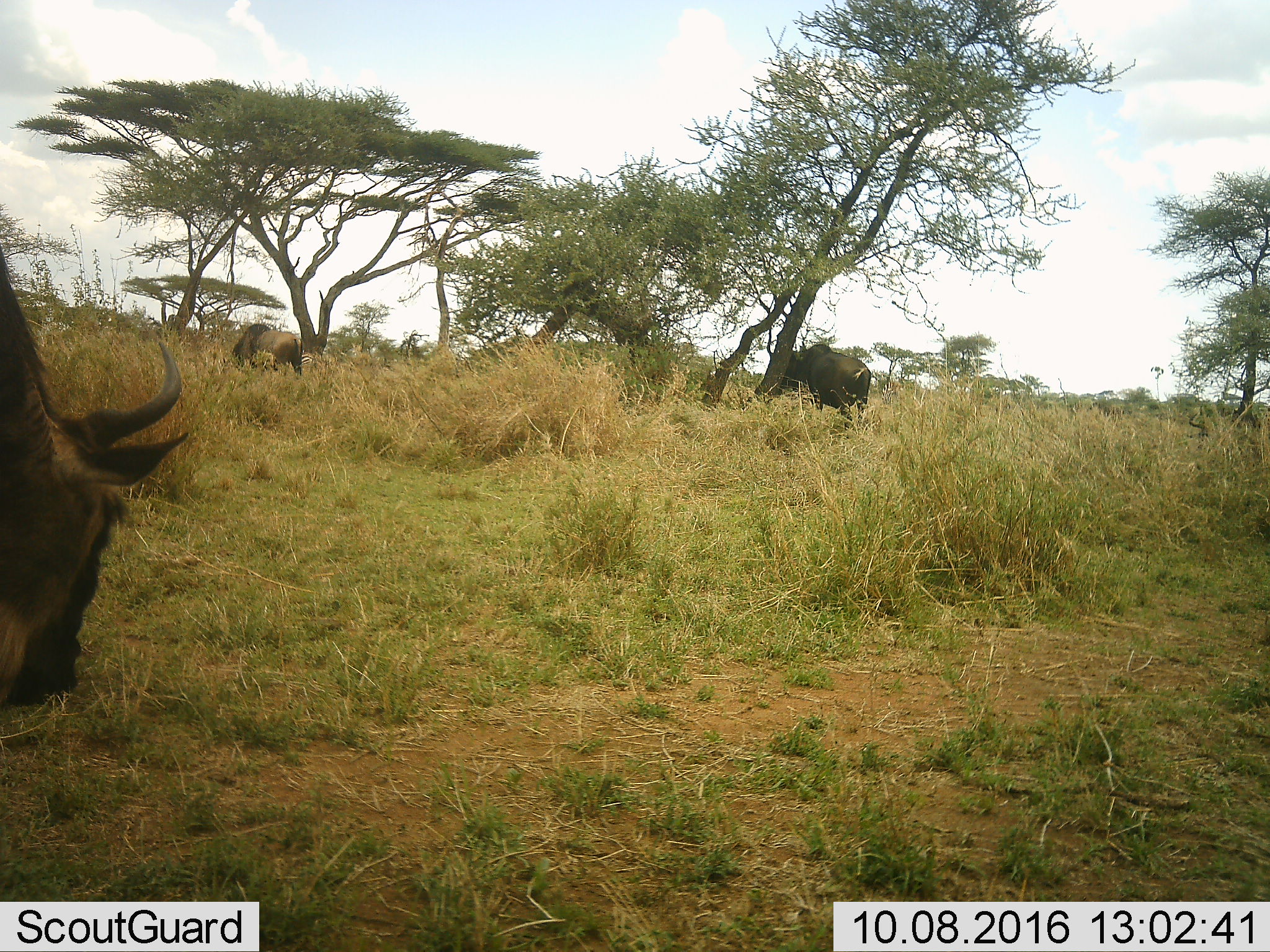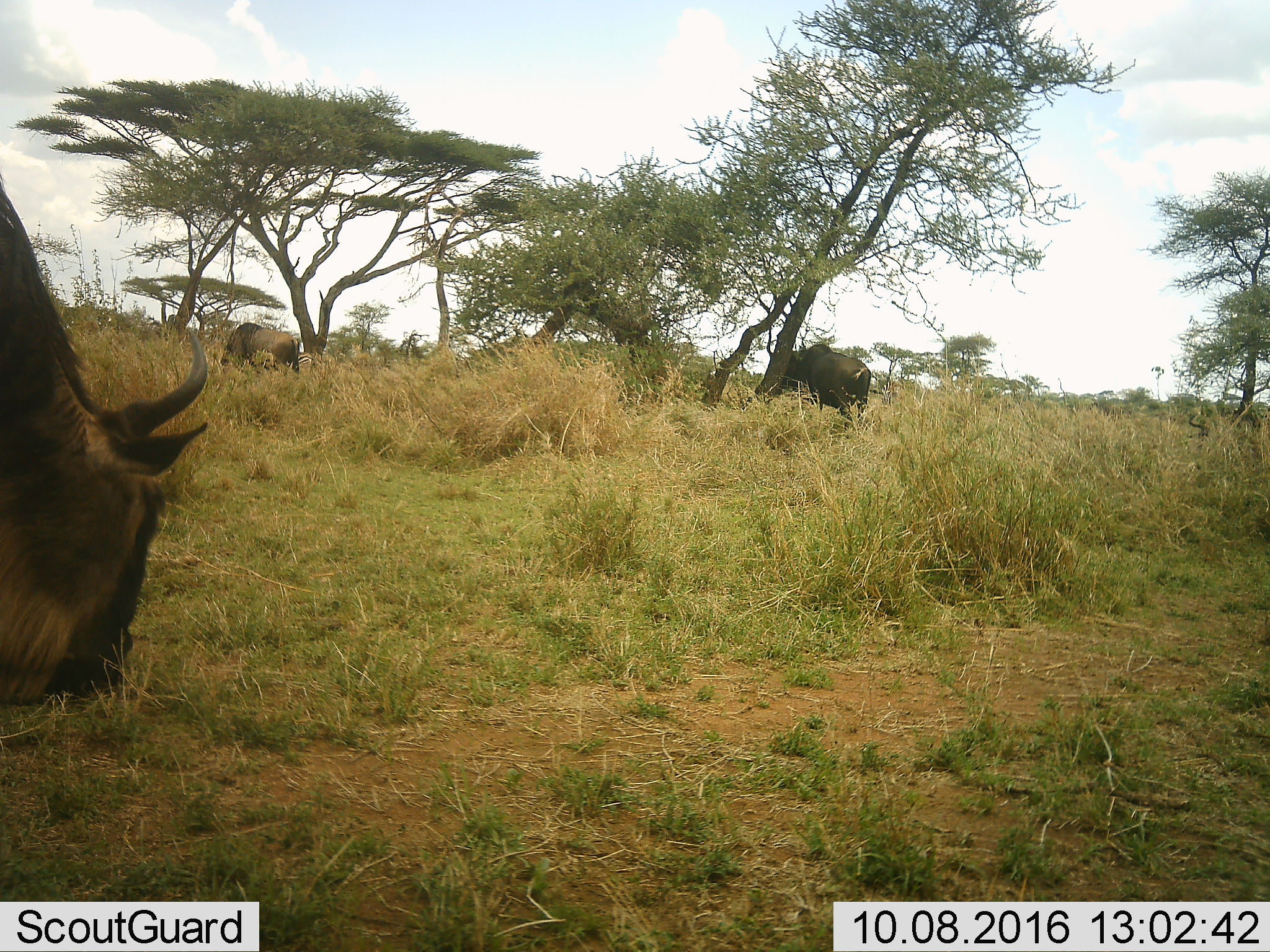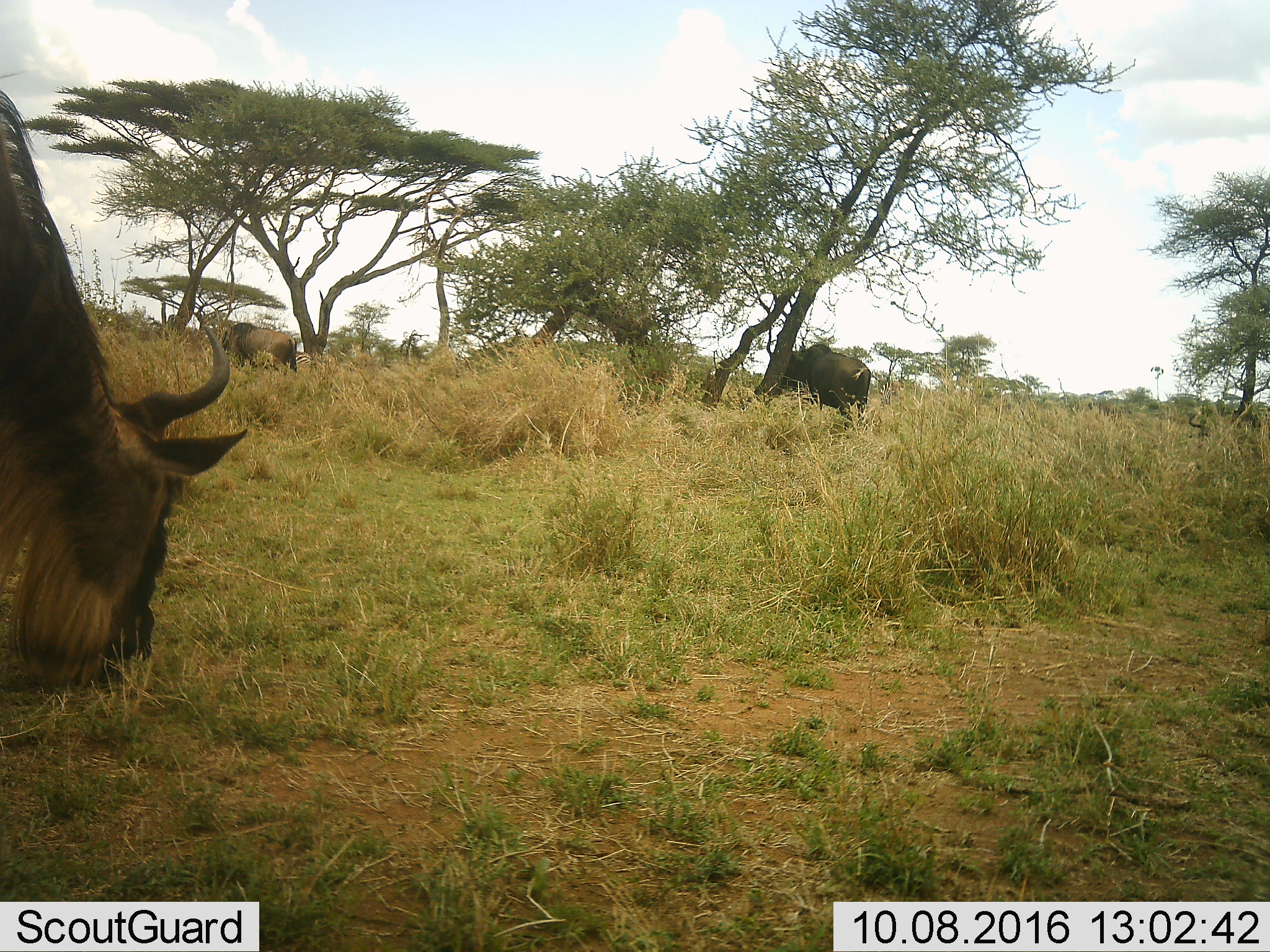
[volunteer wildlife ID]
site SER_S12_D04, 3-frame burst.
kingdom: Animalia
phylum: Chordata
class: Mammalia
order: Artiodactyla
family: Bovidae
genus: Connochaetes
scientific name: Connochaetes taurinus taurinus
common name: blue wildebeest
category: wildebeestblue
Wildebeestblue (blue wildebeest) (Connochaetes taurinus taurinus), count 3. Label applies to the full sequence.